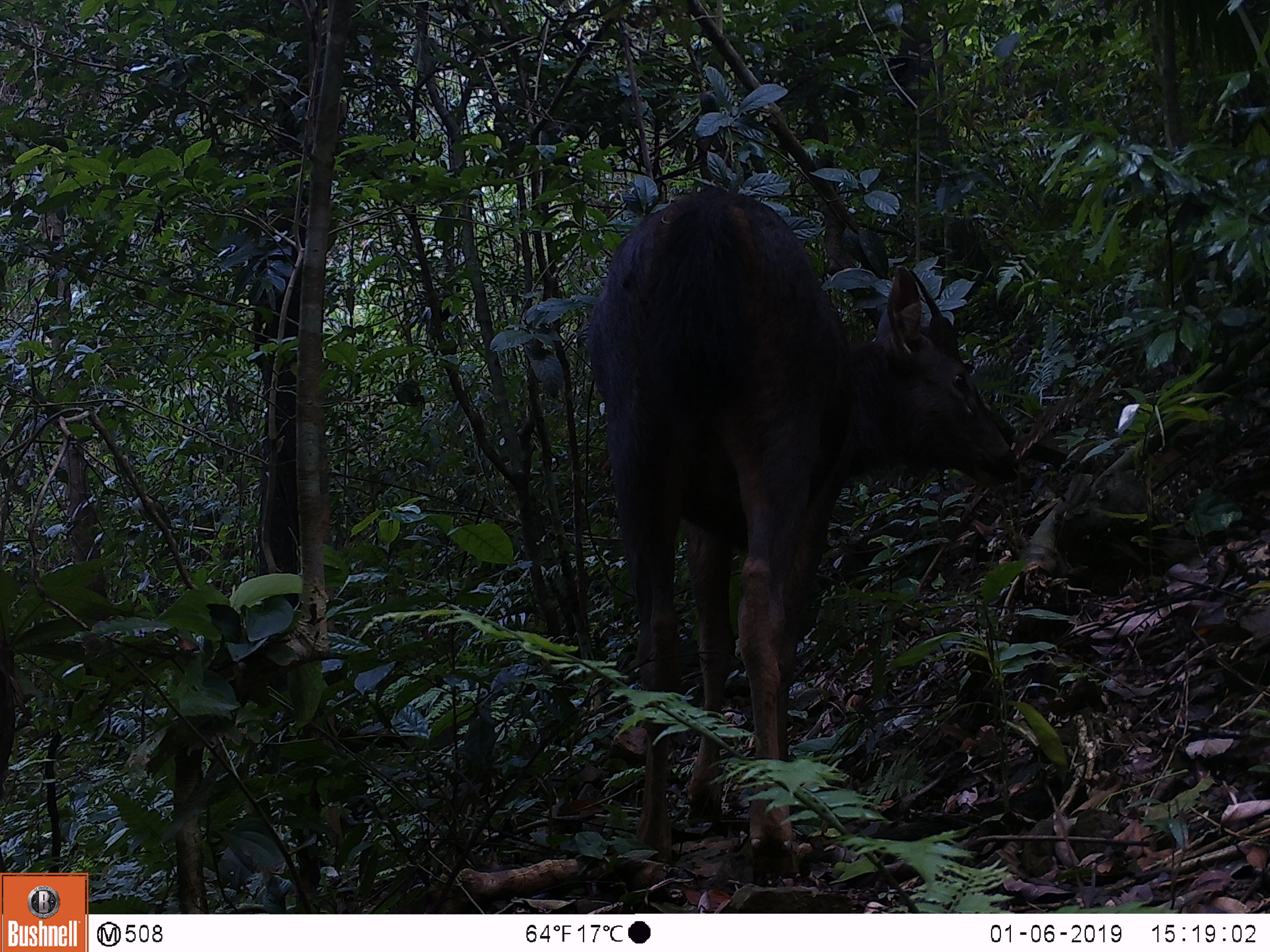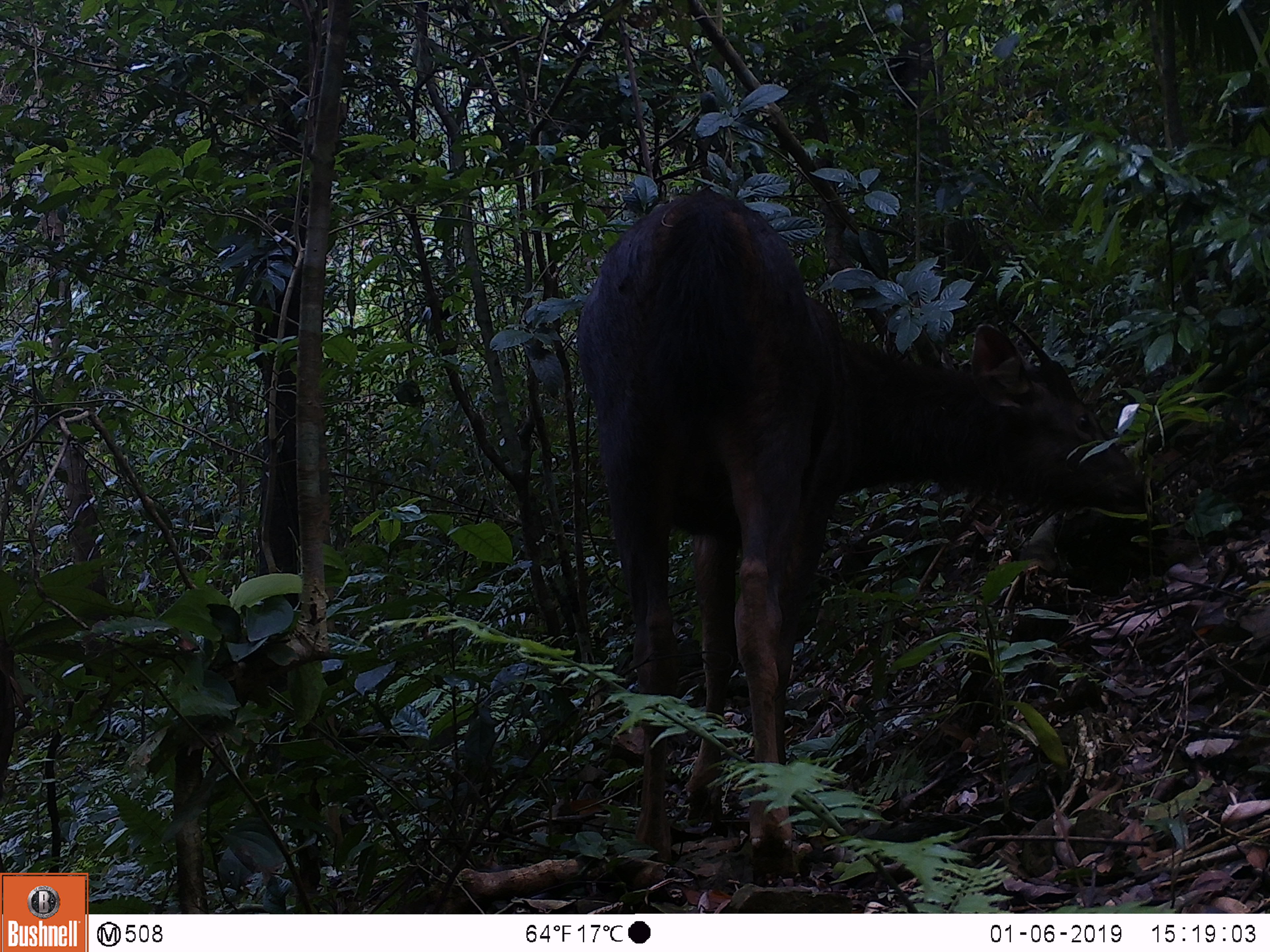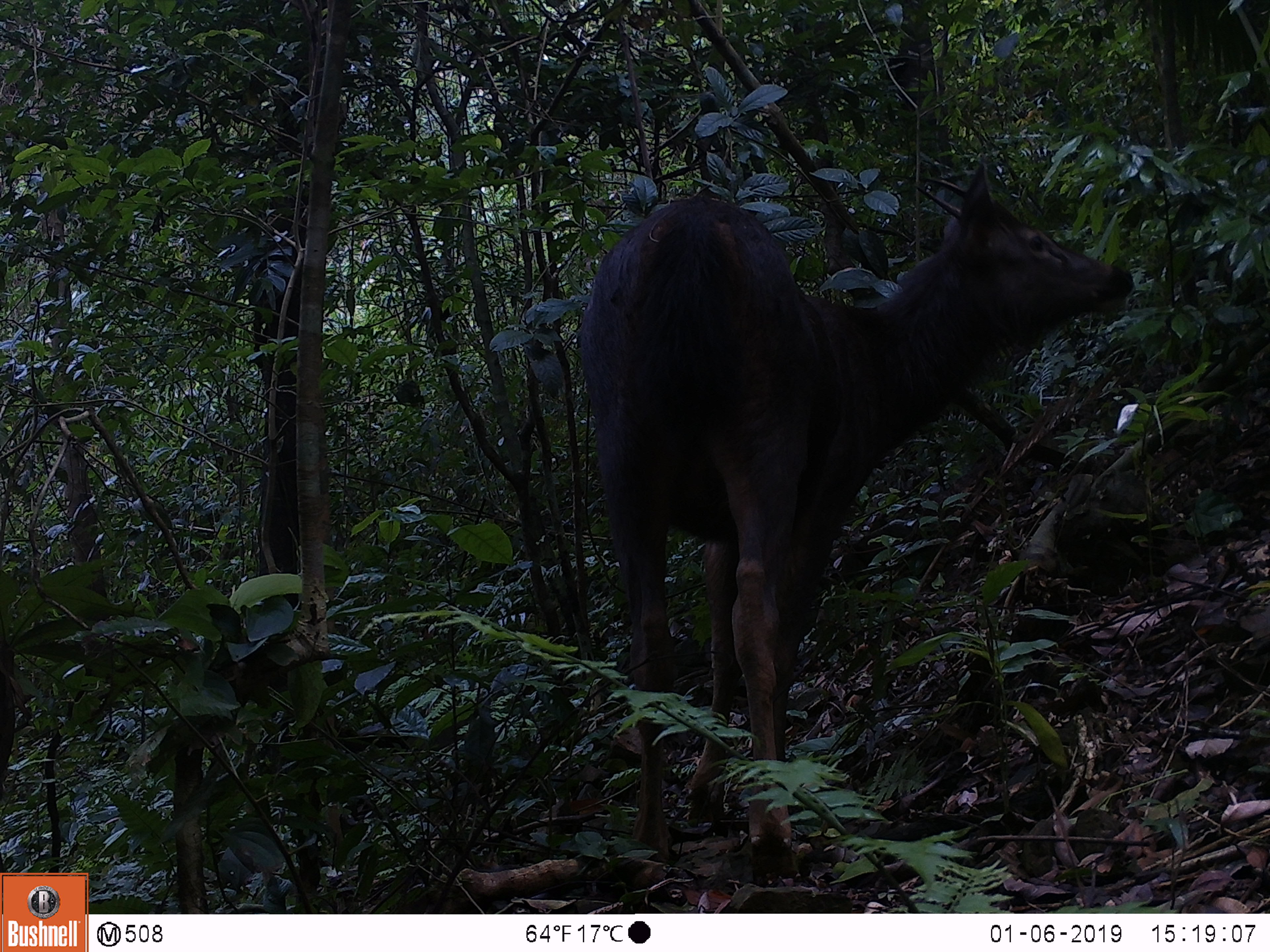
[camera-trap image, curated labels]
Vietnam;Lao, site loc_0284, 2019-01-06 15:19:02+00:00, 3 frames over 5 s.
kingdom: Animalia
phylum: Chordata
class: Mammalia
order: Artiodactyla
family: Cervidae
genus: Rusa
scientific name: Rusa unicolor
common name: sambar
Sambar (Rusa unicolor). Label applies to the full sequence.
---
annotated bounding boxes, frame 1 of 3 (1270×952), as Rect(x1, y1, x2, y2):
sambar: Rect(583, 182, 1021, 889)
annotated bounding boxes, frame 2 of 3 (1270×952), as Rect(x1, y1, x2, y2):
sambar: Rect(573, 184, 1163, 886)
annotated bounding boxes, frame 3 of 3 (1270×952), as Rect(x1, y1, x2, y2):
sambar: Rect(574, 161, 1134, 888)